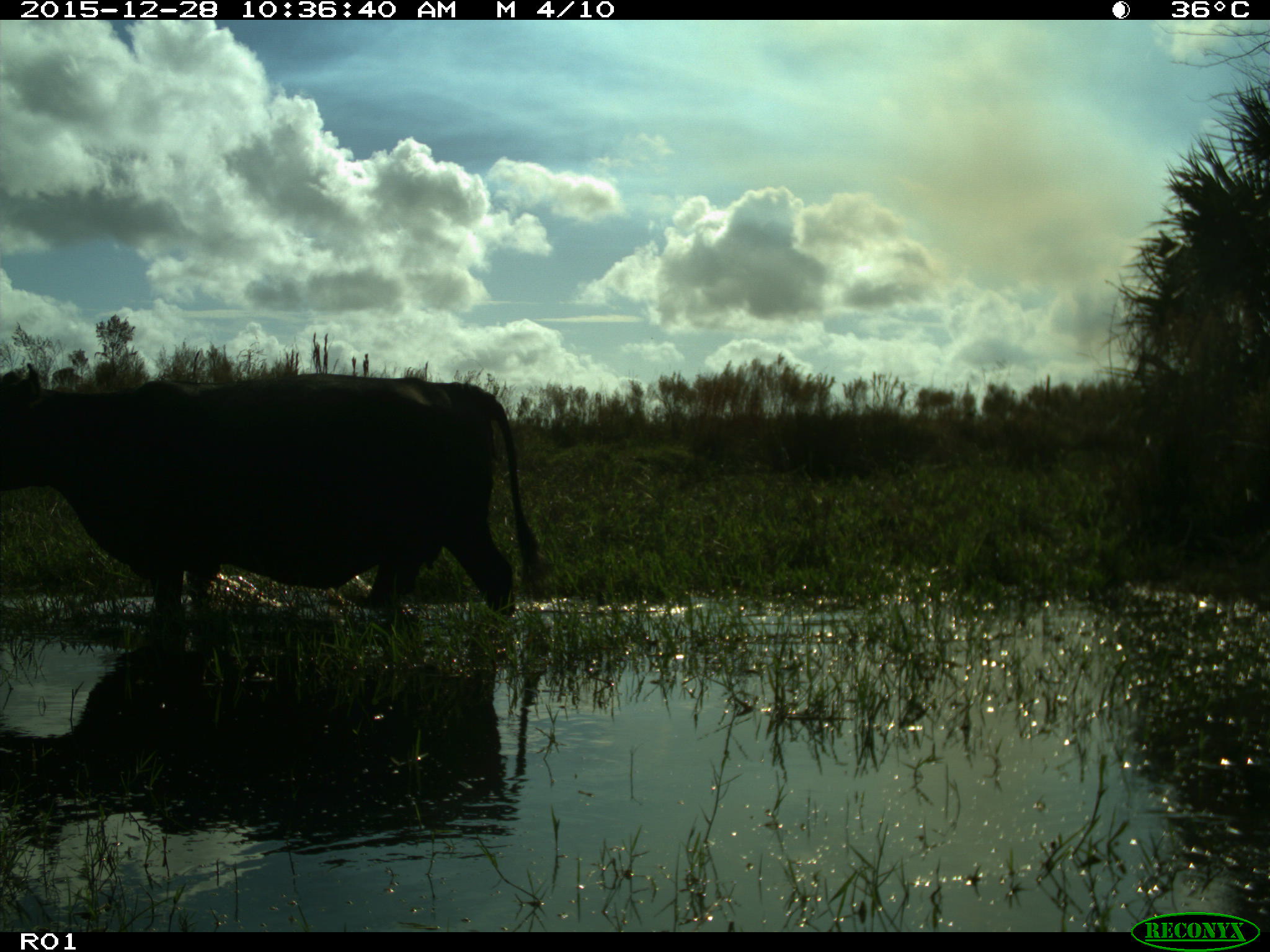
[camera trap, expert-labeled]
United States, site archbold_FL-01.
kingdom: Animalia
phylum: Chordata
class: Mammalia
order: Artiodactyla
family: Bovidae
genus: Bos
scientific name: Bos taurus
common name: domestic cow